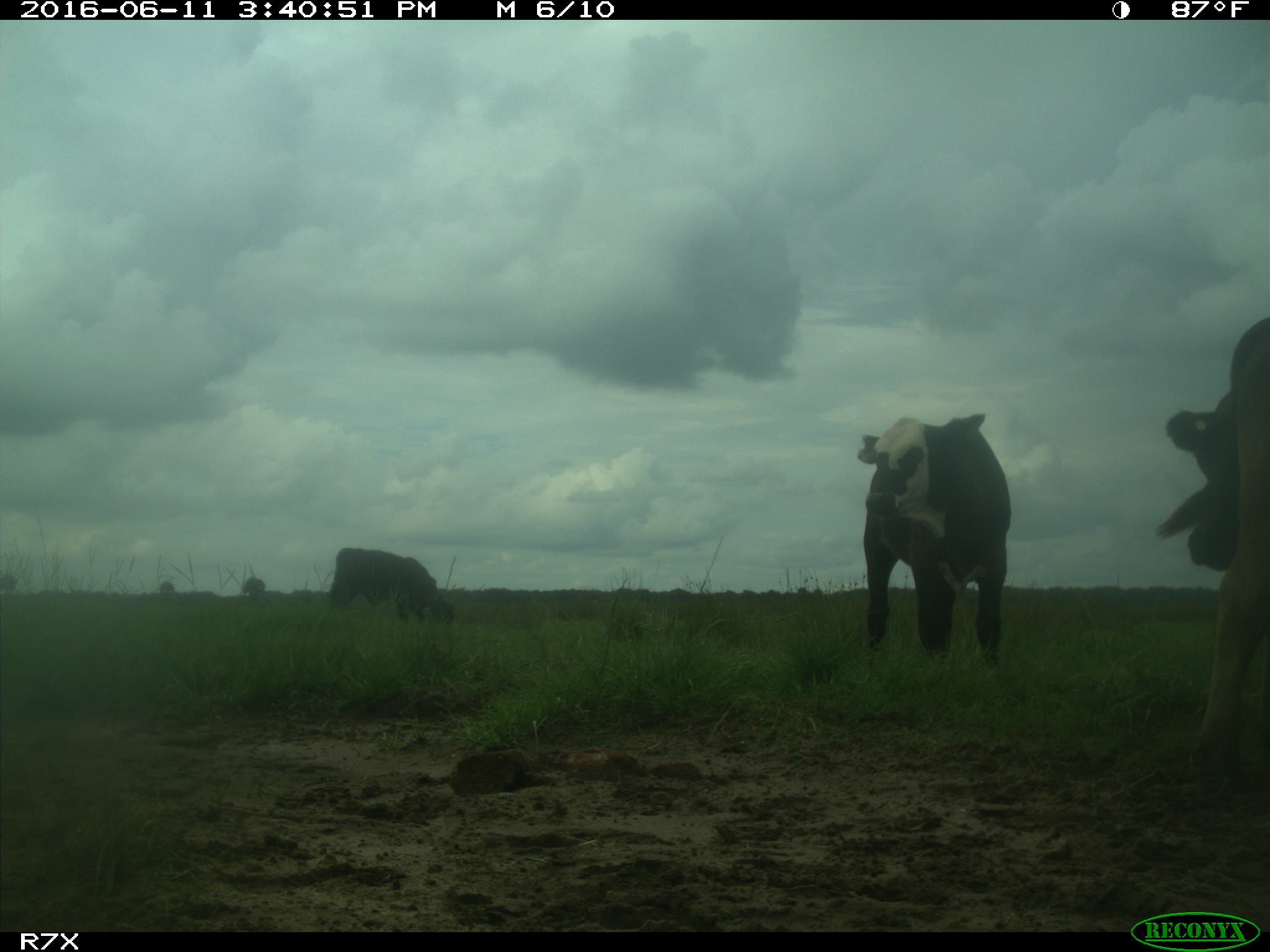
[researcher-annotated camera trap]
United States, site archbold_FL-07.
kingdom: Animalia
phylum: Chordata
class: Mammalia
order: Artiodactyla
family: Bovidae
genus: Bos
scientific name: Bos taurus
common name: domestic cow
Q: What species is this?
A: Bos taurus (domestic cow).